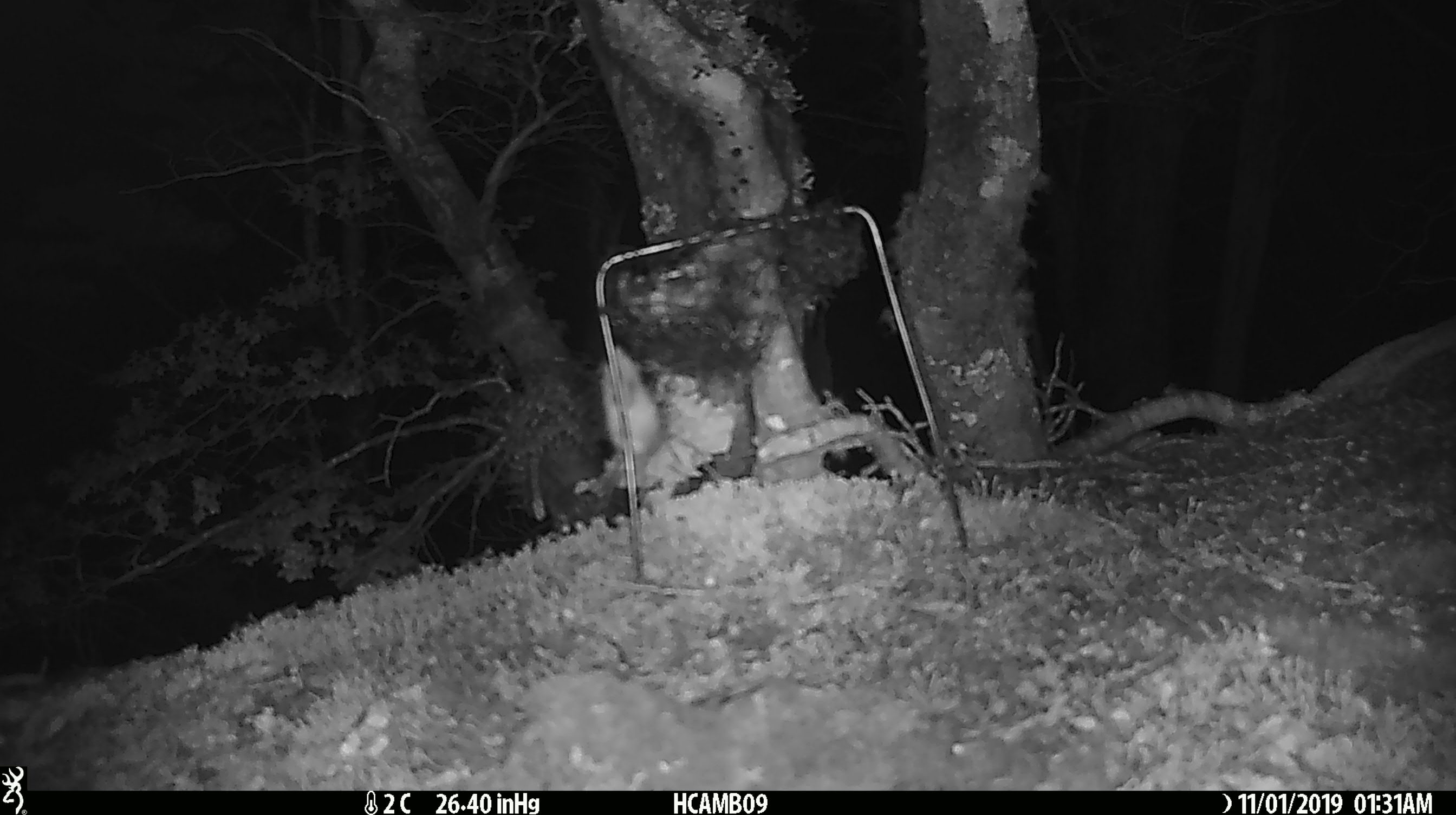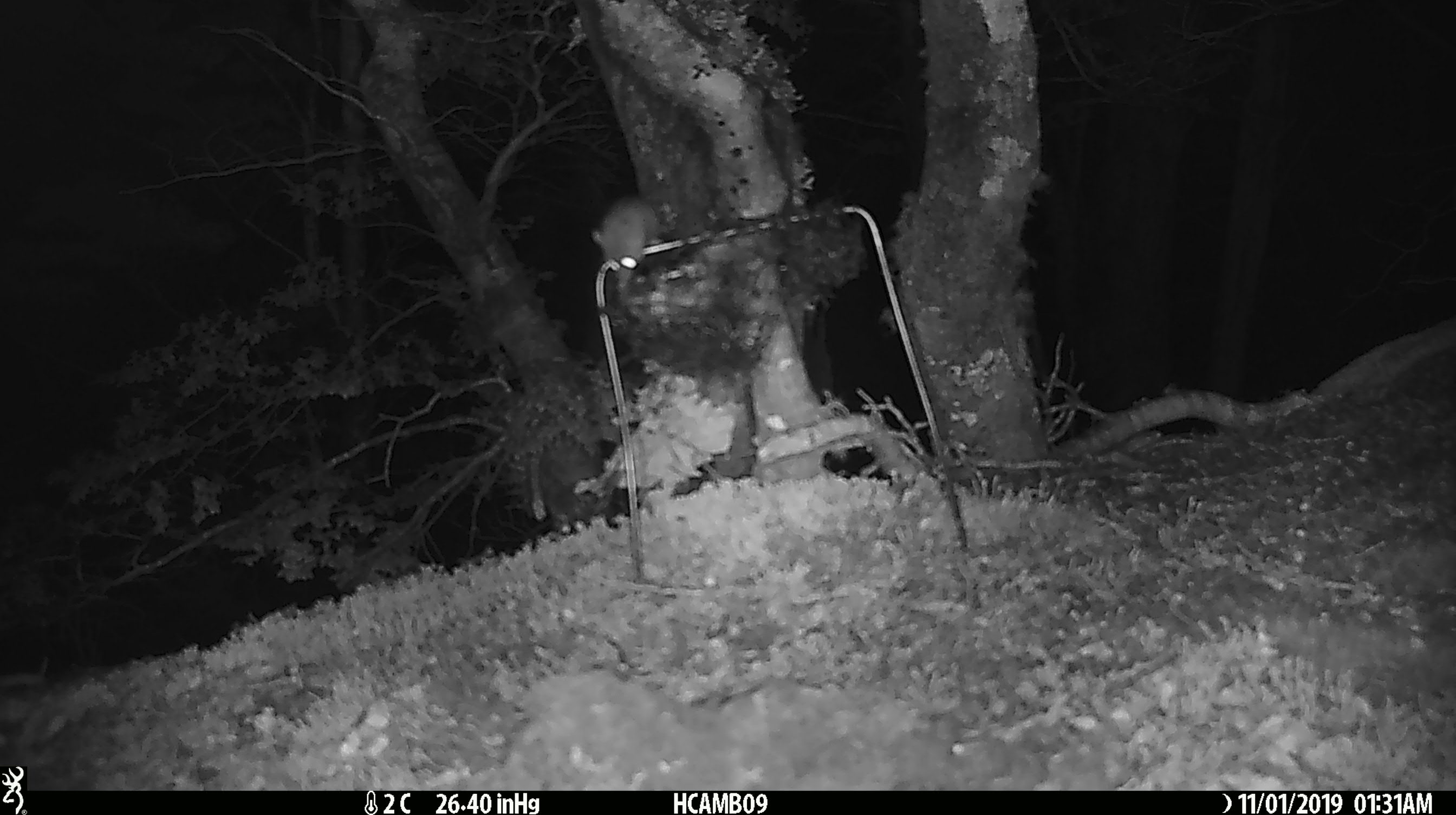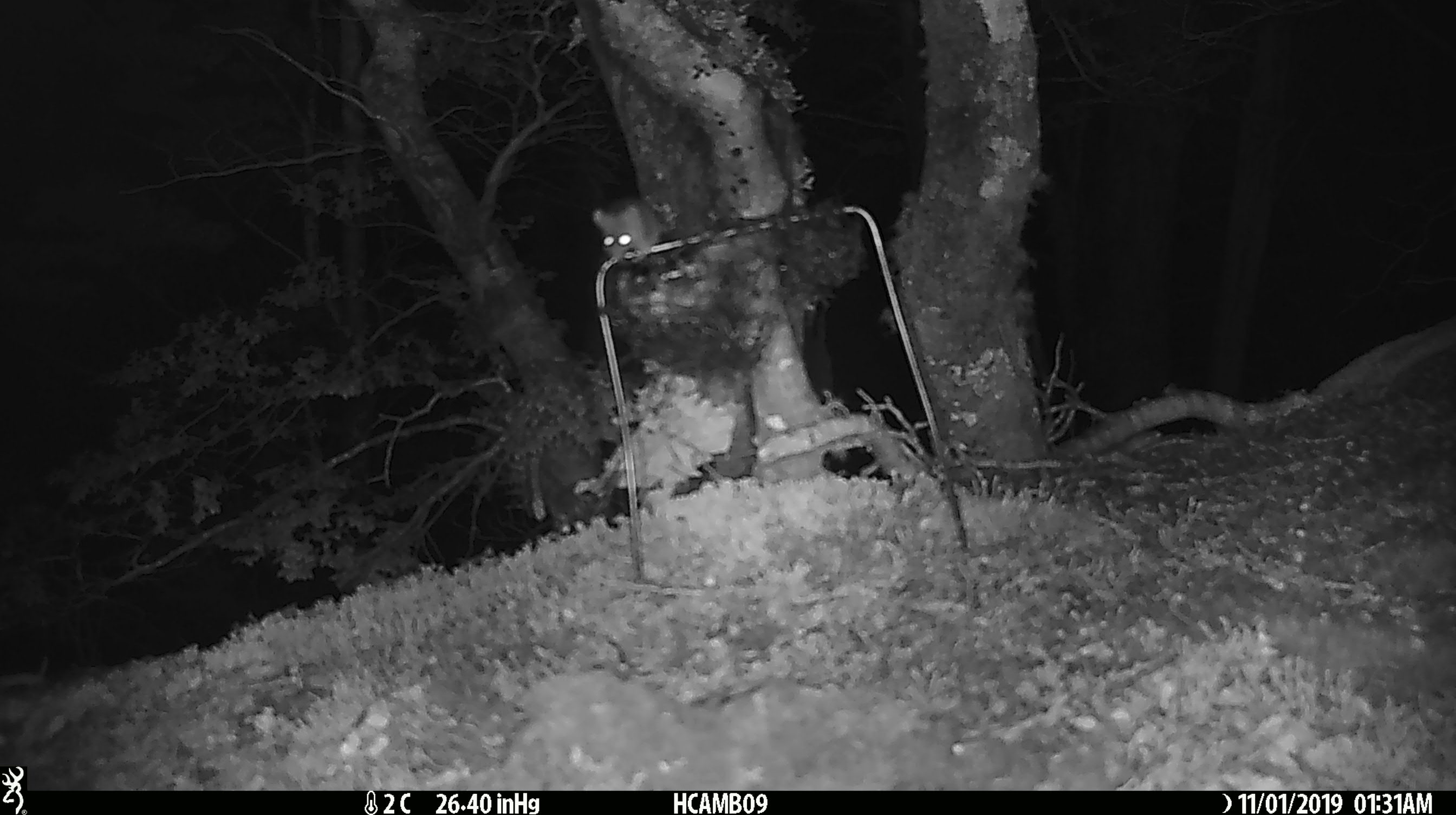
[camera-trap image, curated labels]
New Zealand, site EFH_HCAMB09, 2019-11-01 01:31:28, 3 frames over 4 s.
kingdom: Animalia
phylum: Chordata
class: Mammalia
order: Rodentia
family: Muridae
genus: Mus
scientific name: Mus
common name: mouse